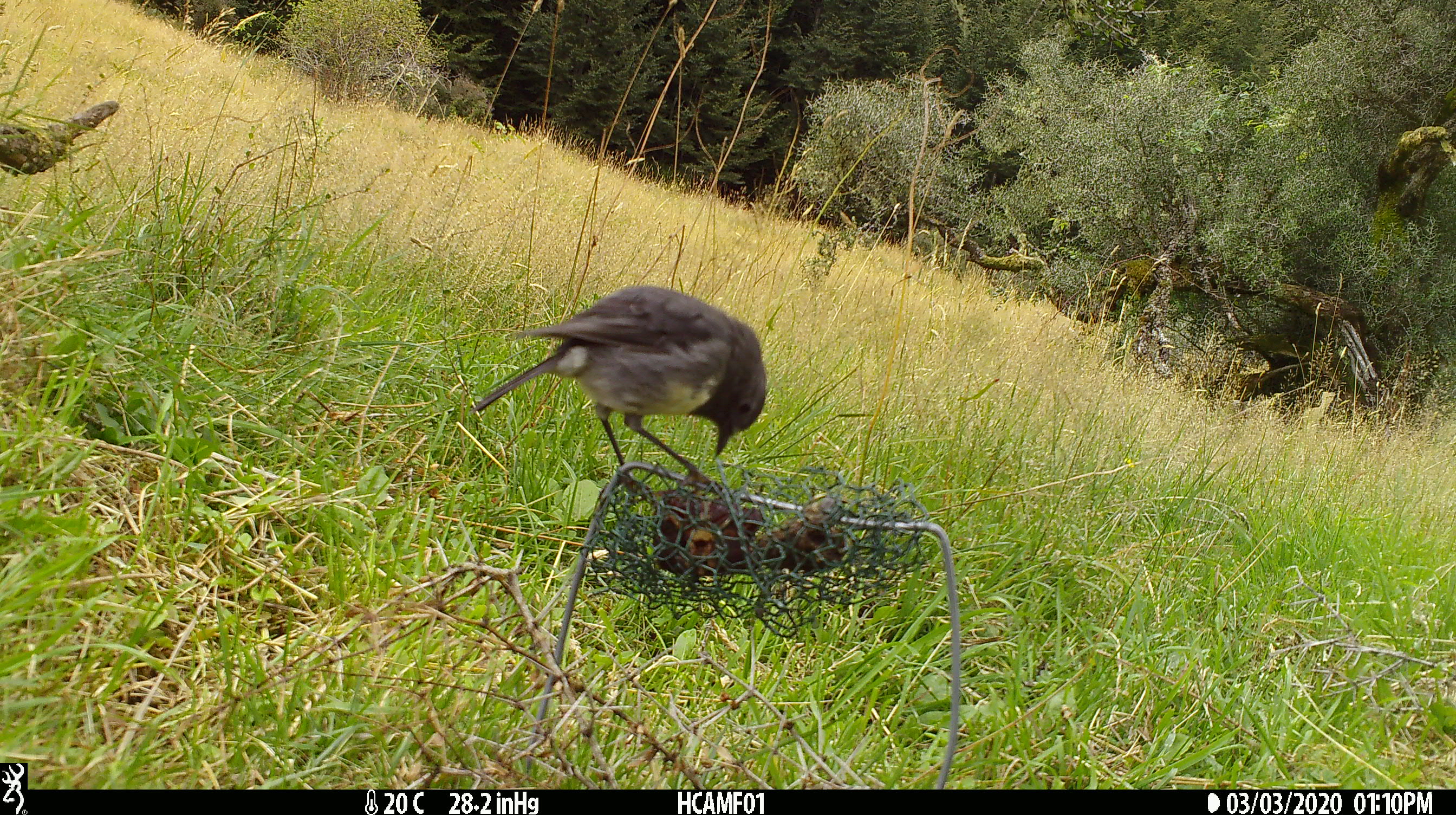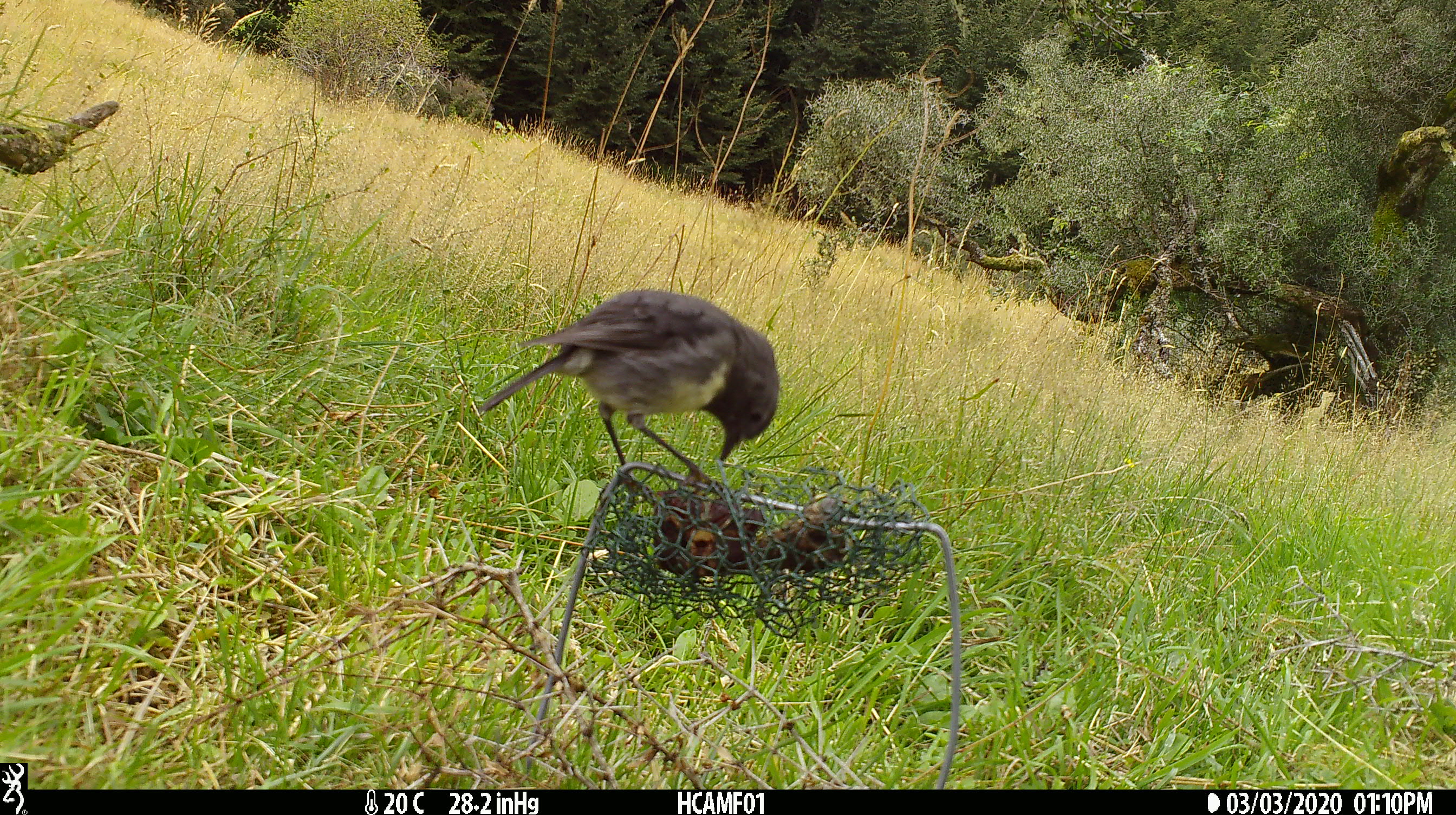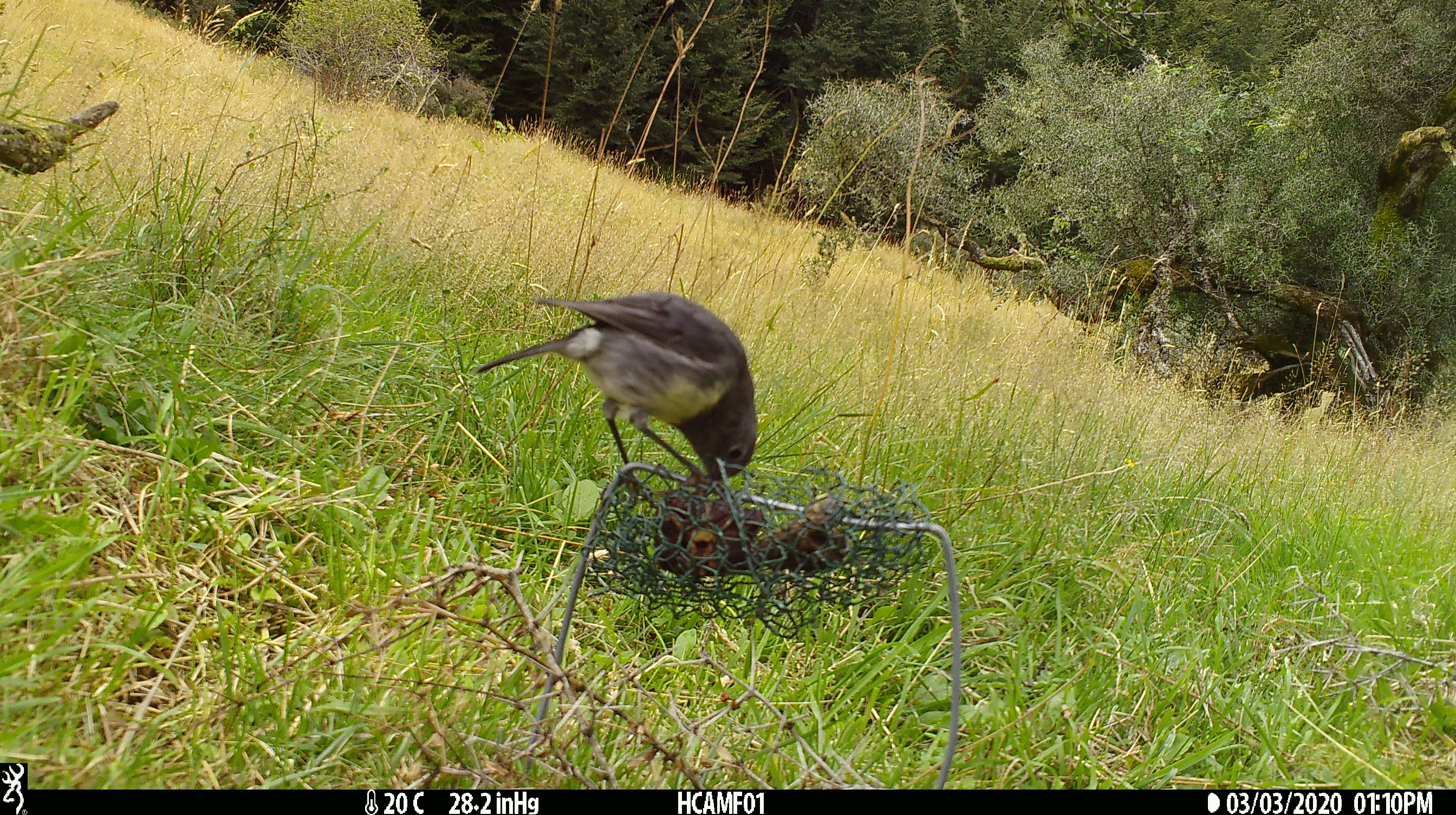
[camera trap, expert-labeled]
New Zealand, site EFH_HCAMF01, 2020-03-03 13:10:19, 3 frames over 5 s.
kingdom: Animalia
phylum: Chordata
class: Aves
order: Passeriformes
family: Petroicidae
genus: Petroica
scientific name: Petroica australis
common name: new zealand robin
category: robin